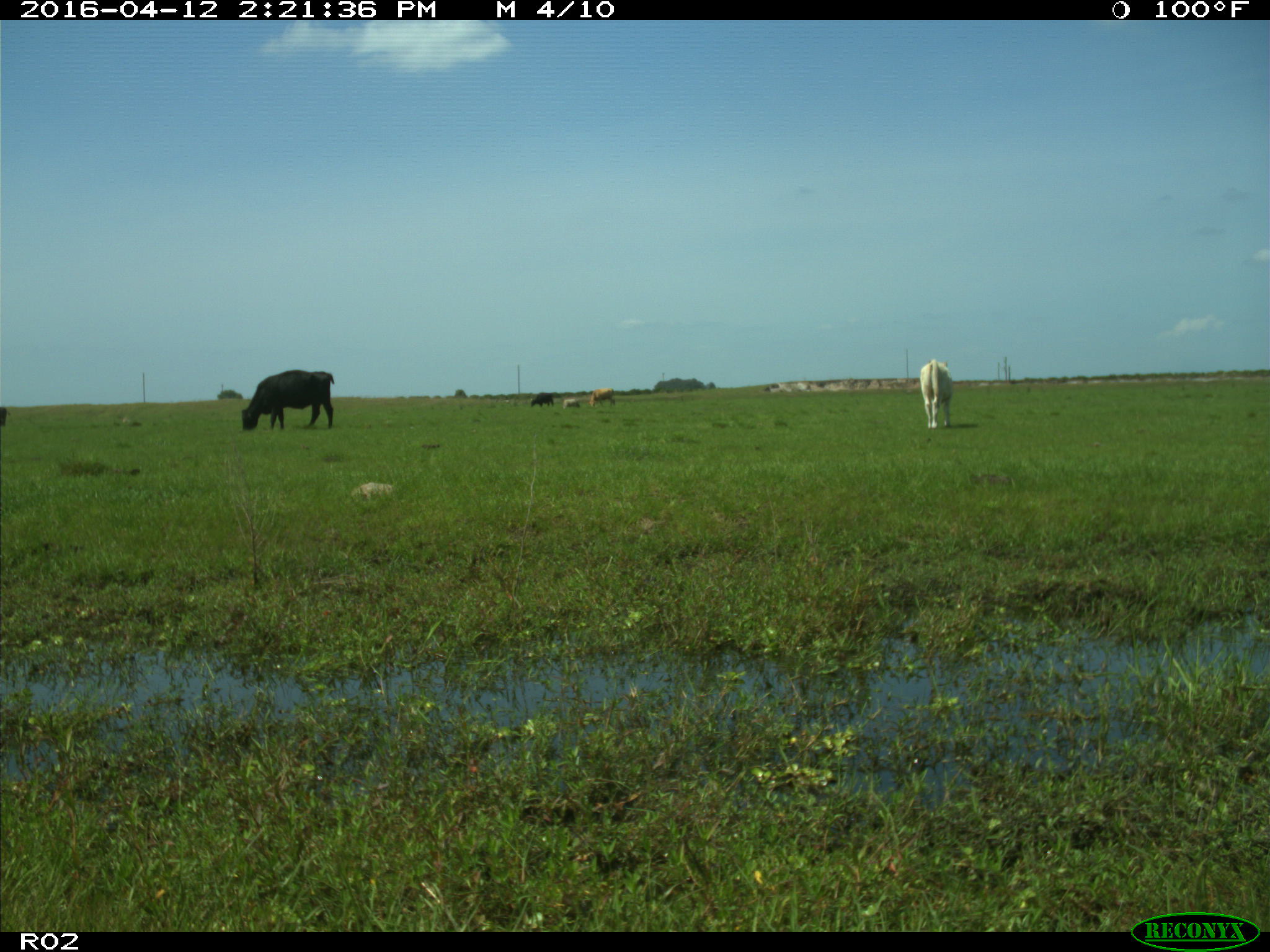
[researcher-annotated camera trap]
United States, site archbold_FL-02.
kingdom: Animalia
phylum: Chordata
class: Mammalia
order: Artiodactyla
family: Bovidae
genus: Bos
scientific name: Bos taurus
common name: domestic cow